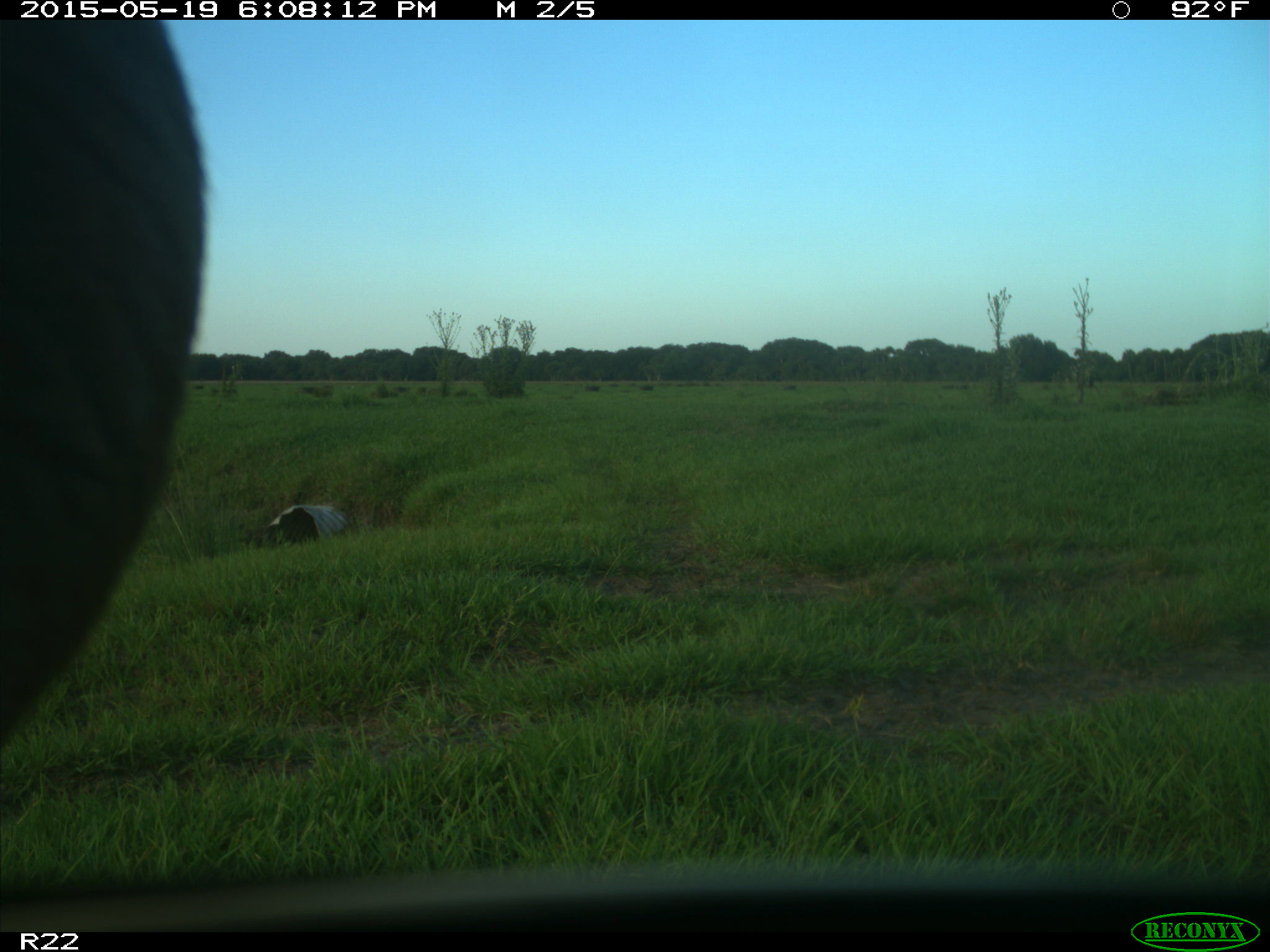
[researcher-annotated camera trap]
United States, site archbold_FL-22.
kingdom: Animalia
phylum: Chordata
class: Mammalia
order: Artiodactyla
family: Bovidae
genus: Bos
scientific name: Bos taurus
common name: domestic cow